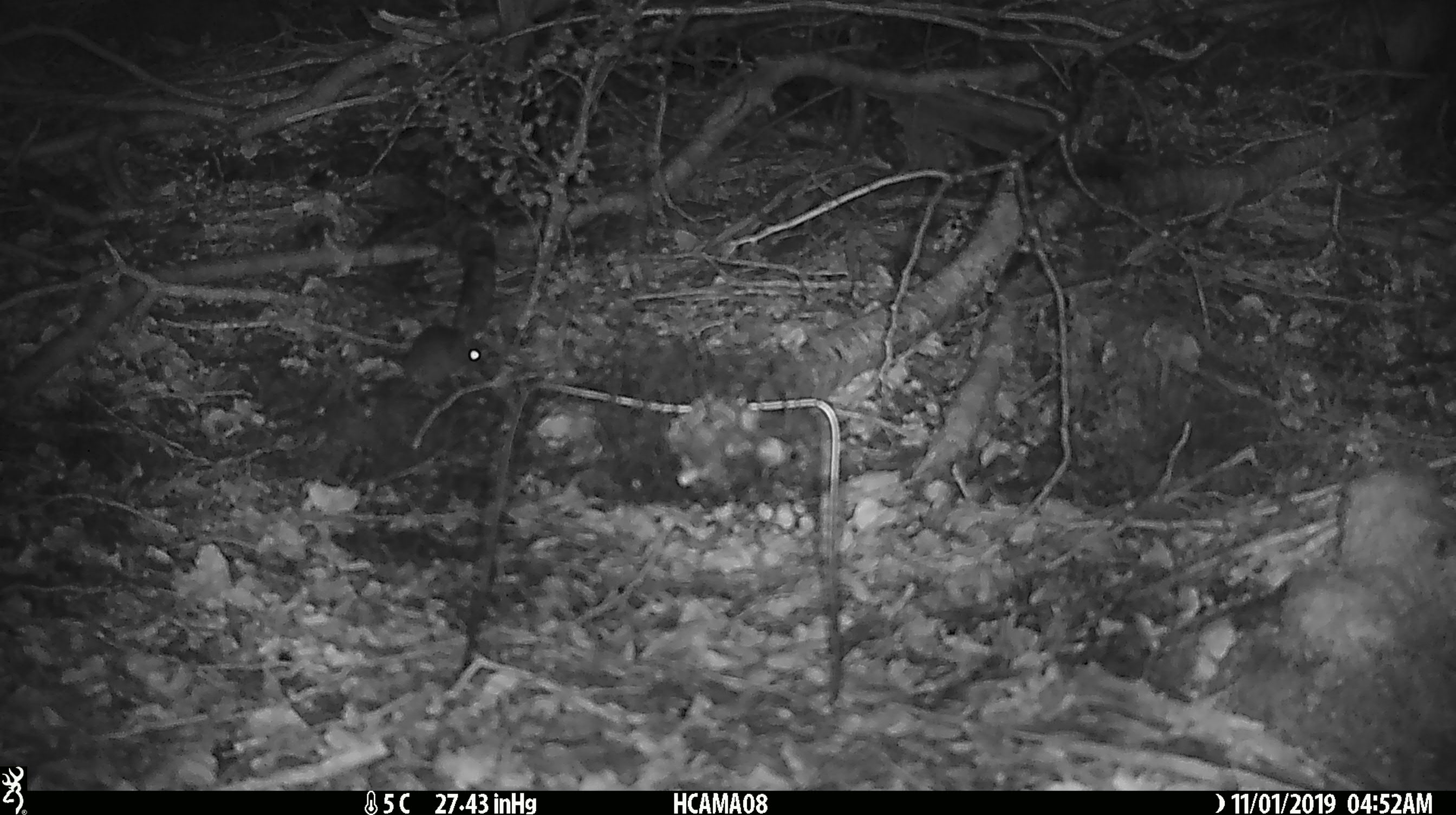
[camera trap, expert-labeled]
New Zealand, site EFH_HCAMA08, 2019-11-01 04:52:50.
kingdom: Animalia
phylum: Chordata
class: Mammalia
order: Rodentia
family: Muridae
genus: Mus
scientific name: Mus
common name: mouse